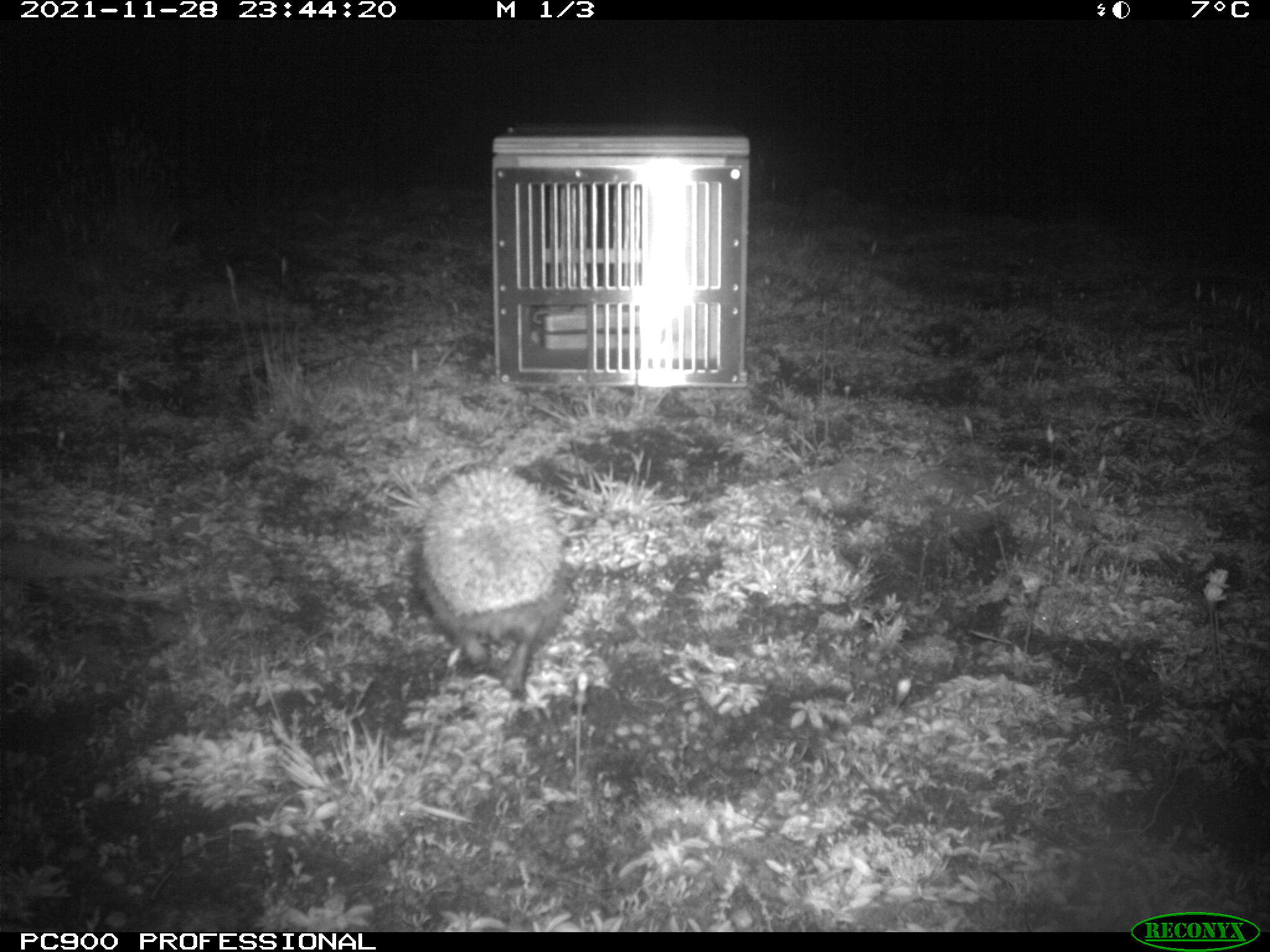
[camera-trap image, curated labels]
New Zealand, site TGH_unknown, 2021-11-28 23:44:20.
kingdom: Animalia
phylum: Chordata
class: Mammalia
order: Eulipotyphla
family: Erinaceidae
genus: Erinaceus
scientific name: Erinaceus europaeus europaeus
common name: european hedgehog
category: hedgehog